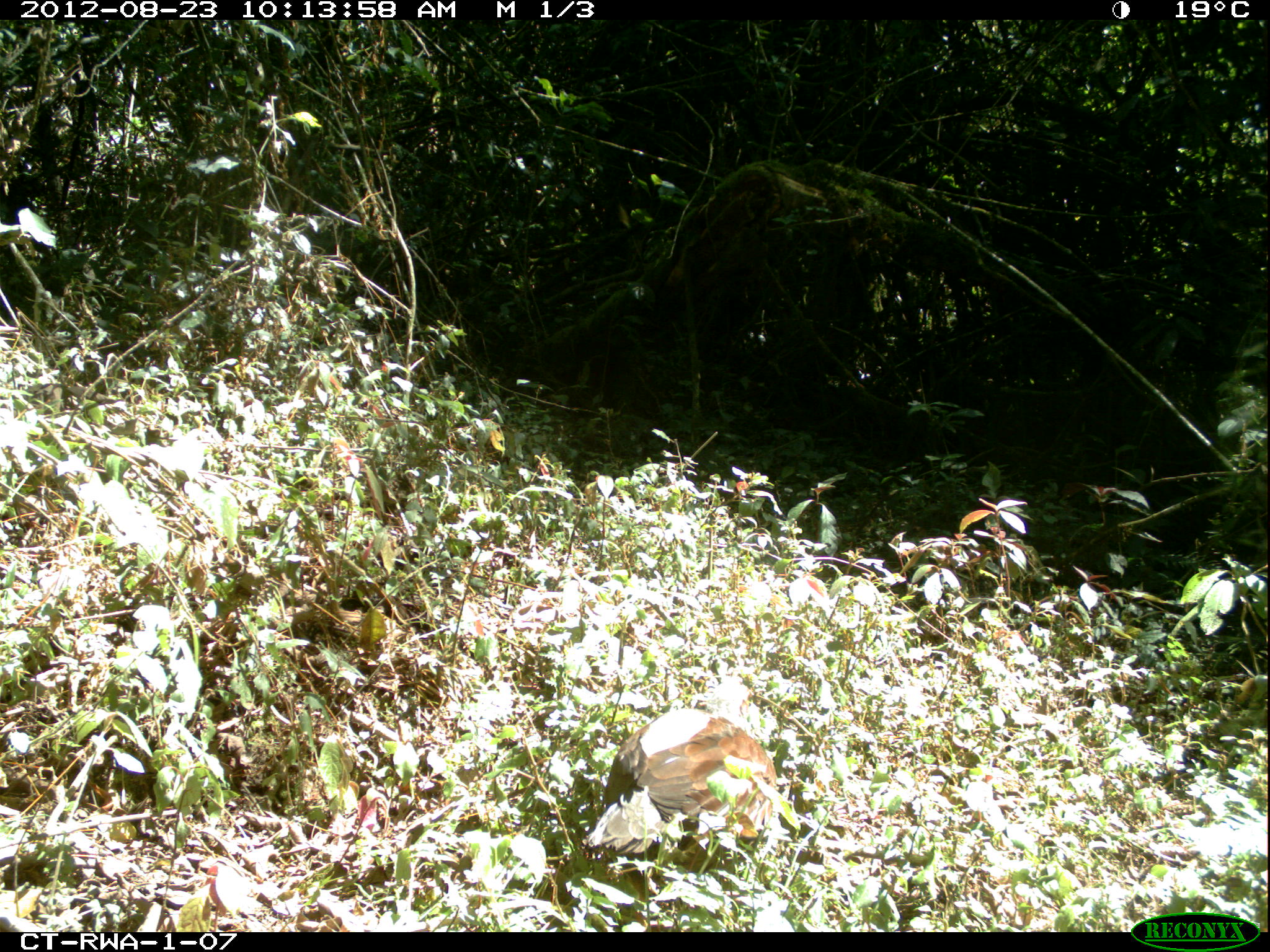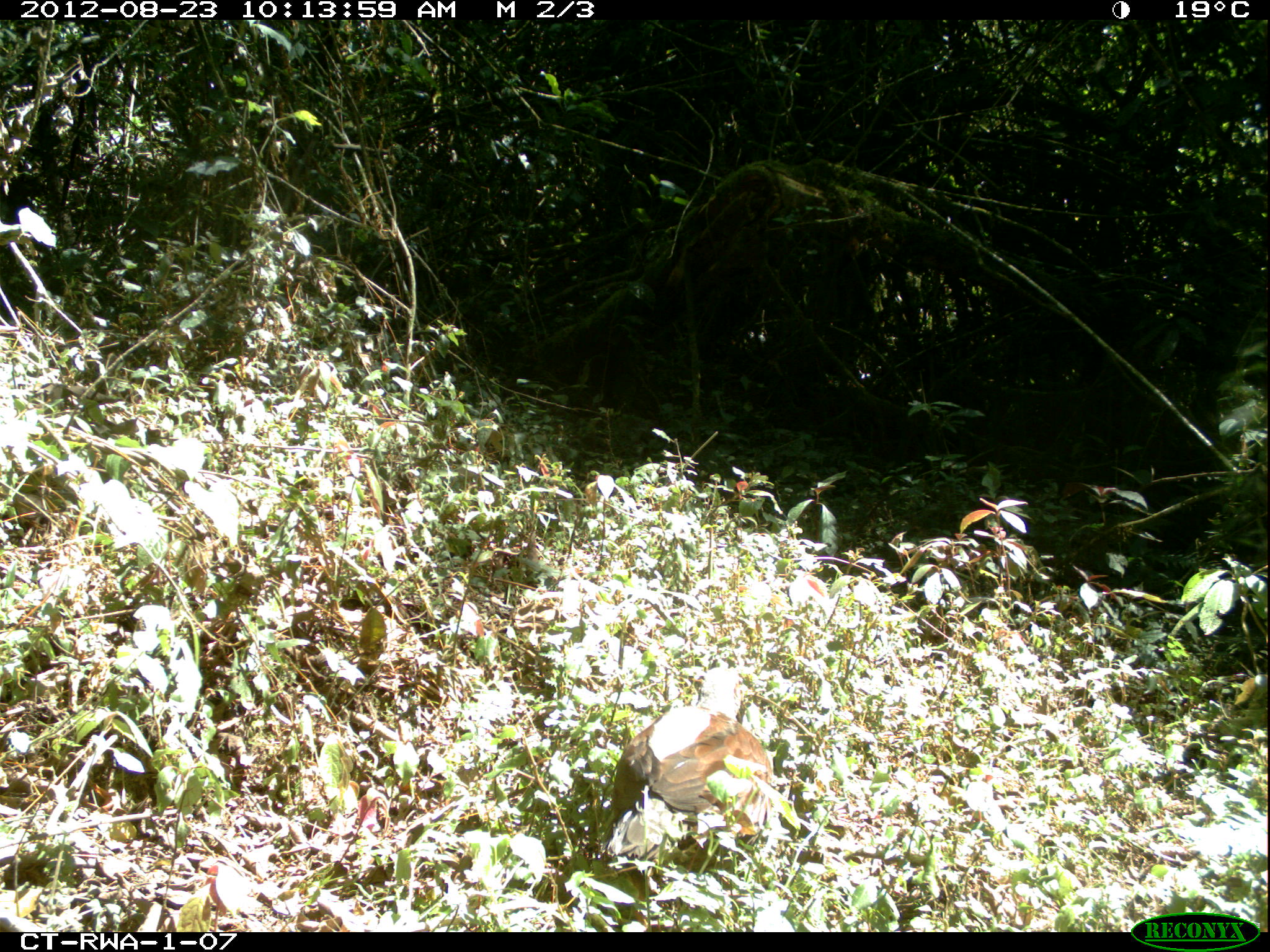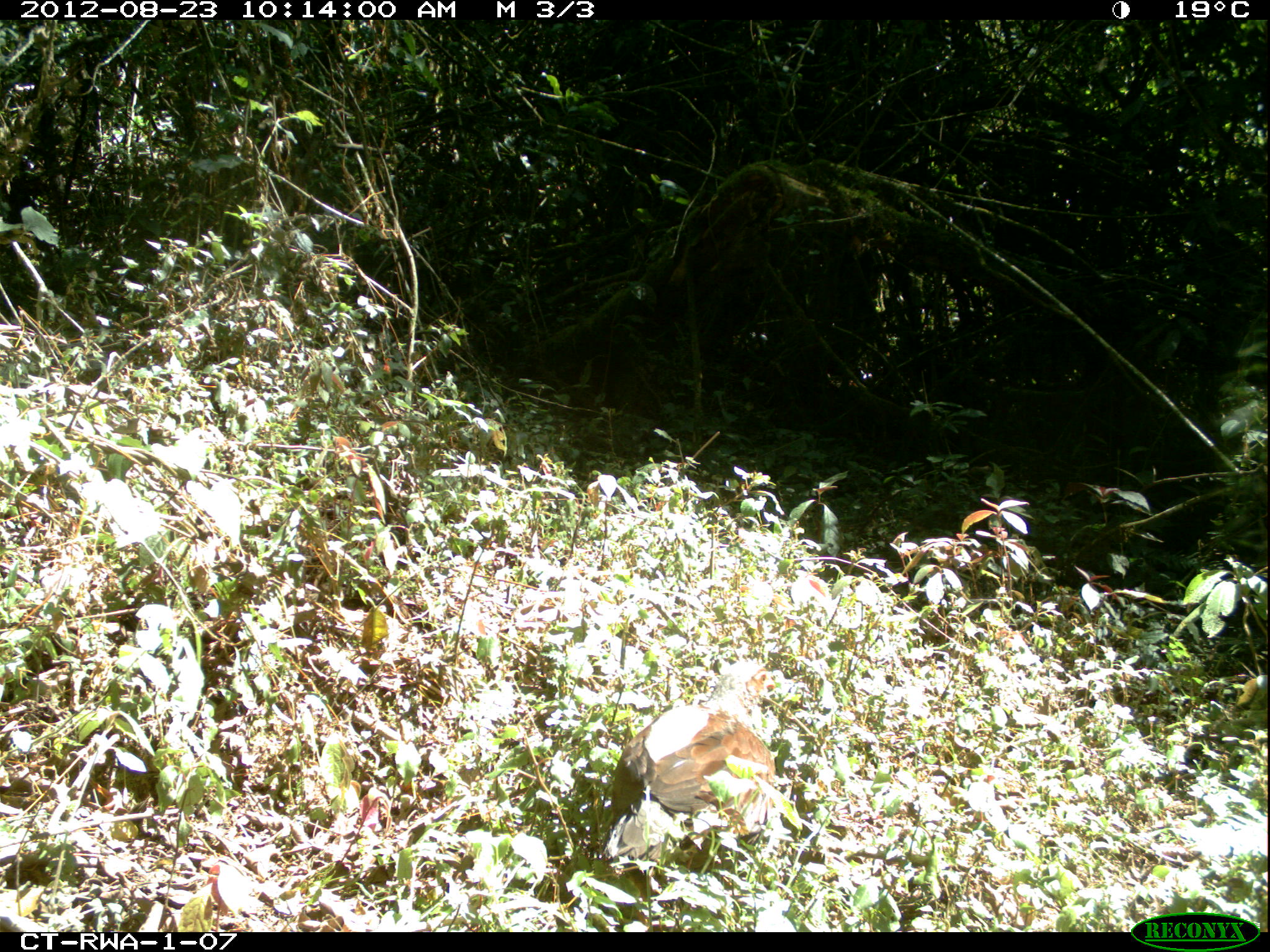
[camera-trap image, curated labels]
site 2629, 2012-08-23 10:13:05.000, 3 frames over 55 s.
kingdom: Animalia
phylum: Chordata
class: Aves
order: Galliformes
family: Phasianidae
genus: Pternistis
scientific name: Pternistis nobilis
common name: handsome francolin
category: francolinus nobilis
Francolinus nobilis (handsome francolin) (Pternistis nobilis), count 1.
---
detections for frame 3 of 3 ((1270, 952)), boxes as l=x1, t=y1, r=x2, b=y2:
francolinus nobilis: l=602, t=655, r=777, b=867